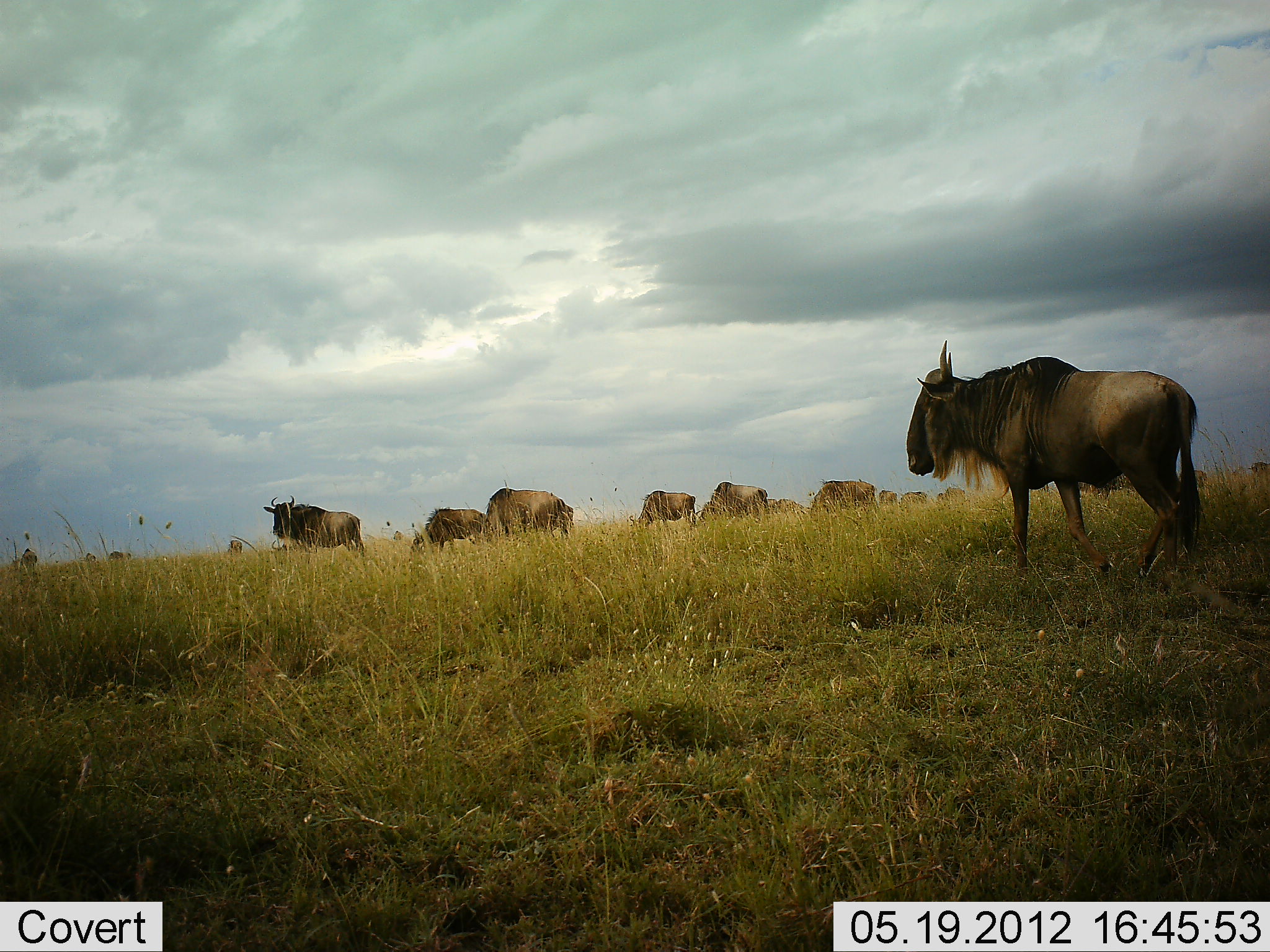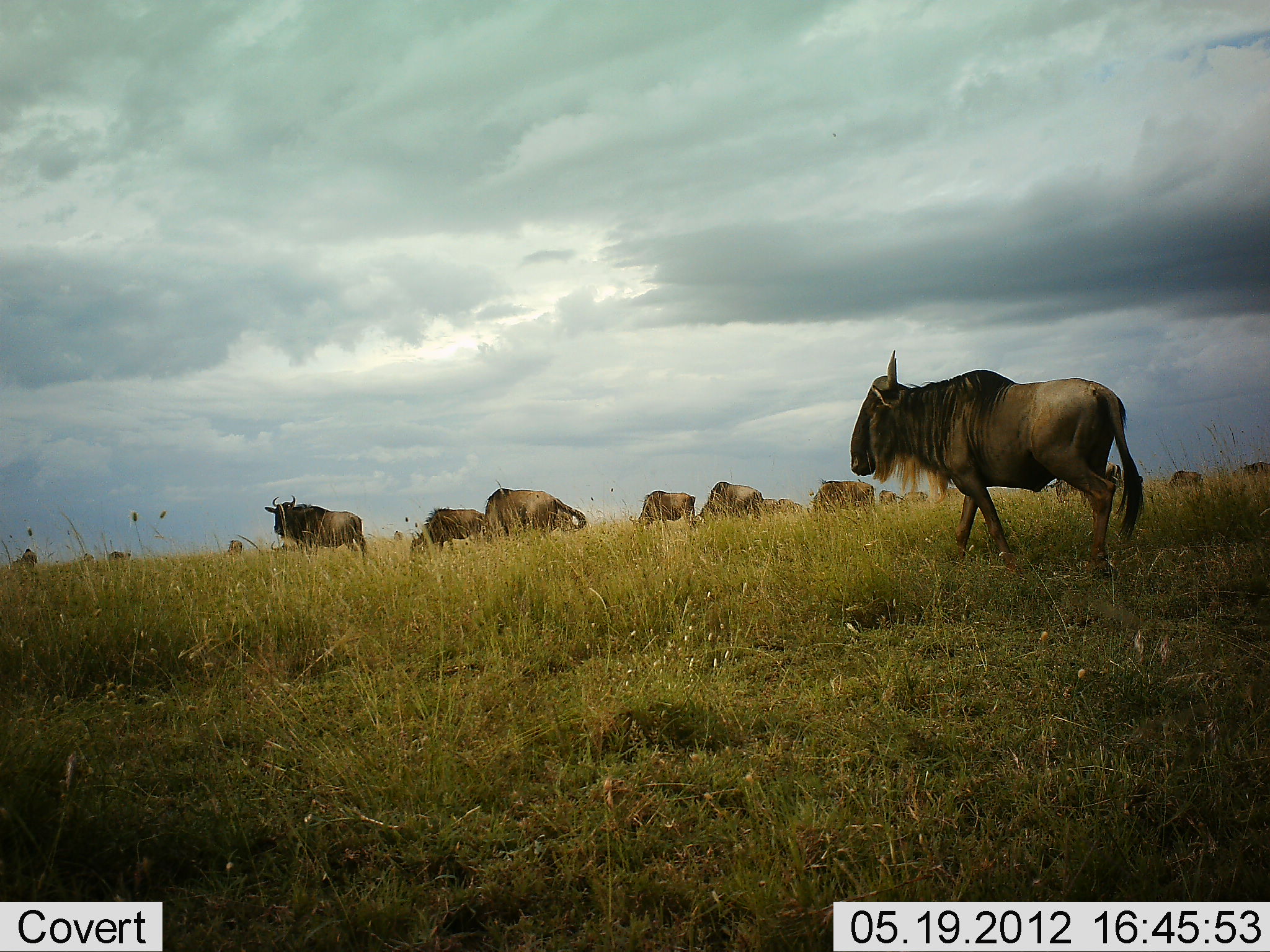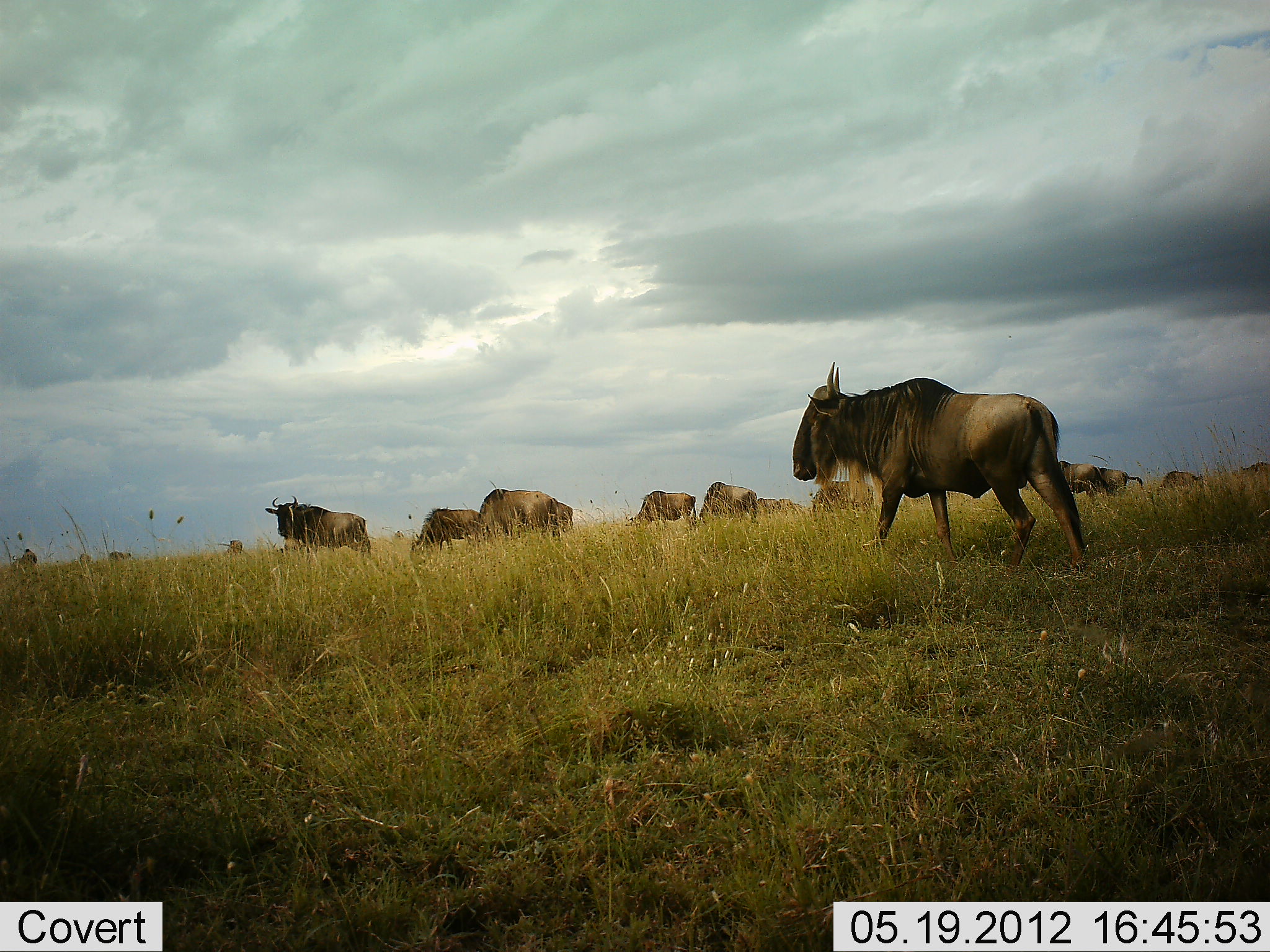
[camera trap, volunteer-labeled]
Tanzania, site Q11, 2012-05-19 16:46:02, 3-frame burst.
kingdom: Animalia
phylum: Chordata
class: Mammalia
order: Artiodactyla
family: Bovidae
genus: Connochaetes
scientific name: Connochaetes taurinus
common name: blue wildebeest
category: wildebeest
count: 11-50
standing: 60%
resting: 0%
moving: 80%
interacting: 0%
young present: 0%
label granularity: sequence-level